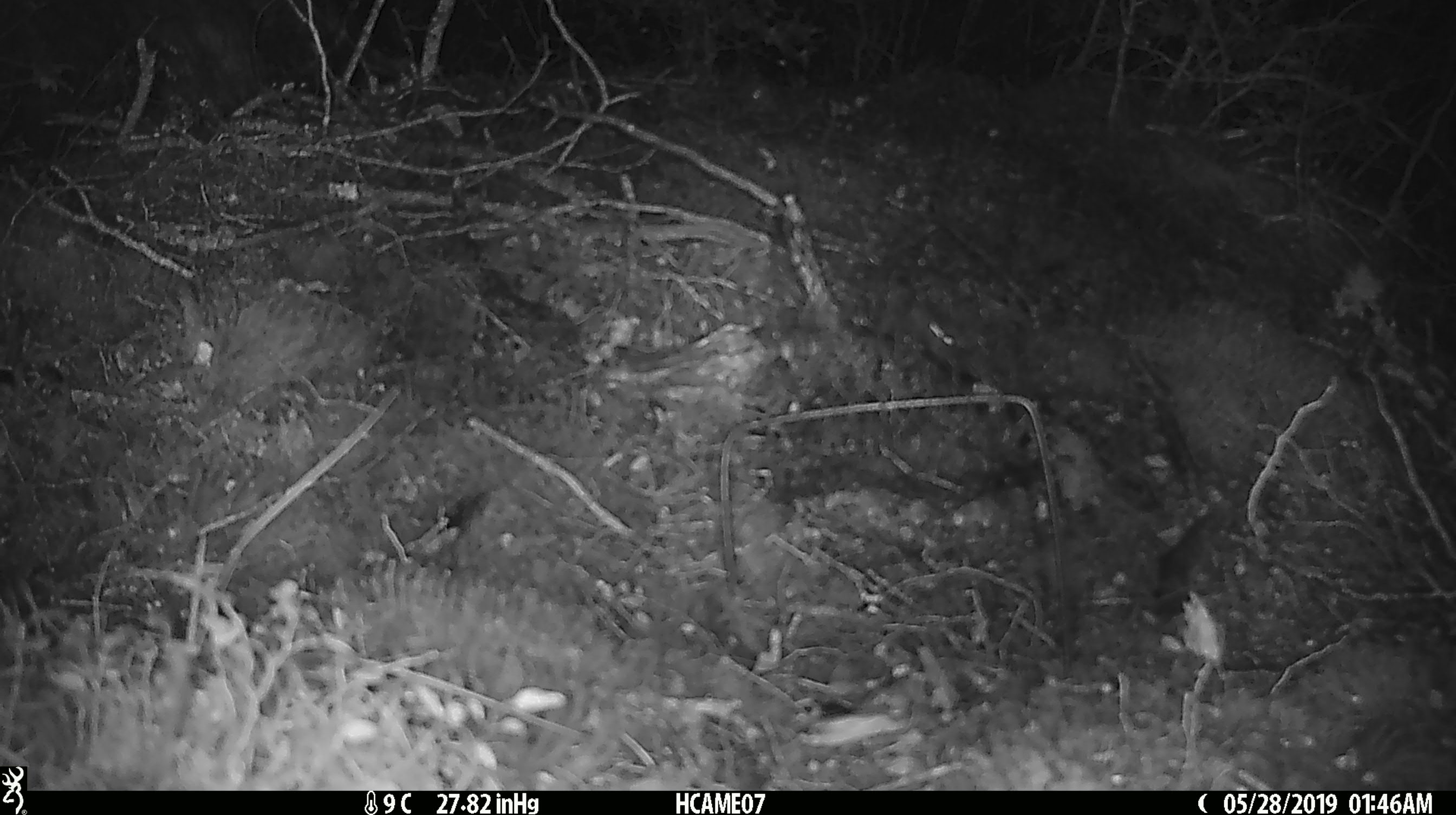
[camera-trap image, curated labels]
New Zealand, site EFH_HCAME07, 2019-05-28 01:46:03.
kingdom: Animalia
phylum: Chordata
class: Mammalia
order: Rodentia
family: Muridae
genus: Mus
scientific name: Mus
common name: mouse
Mouse (Mus).